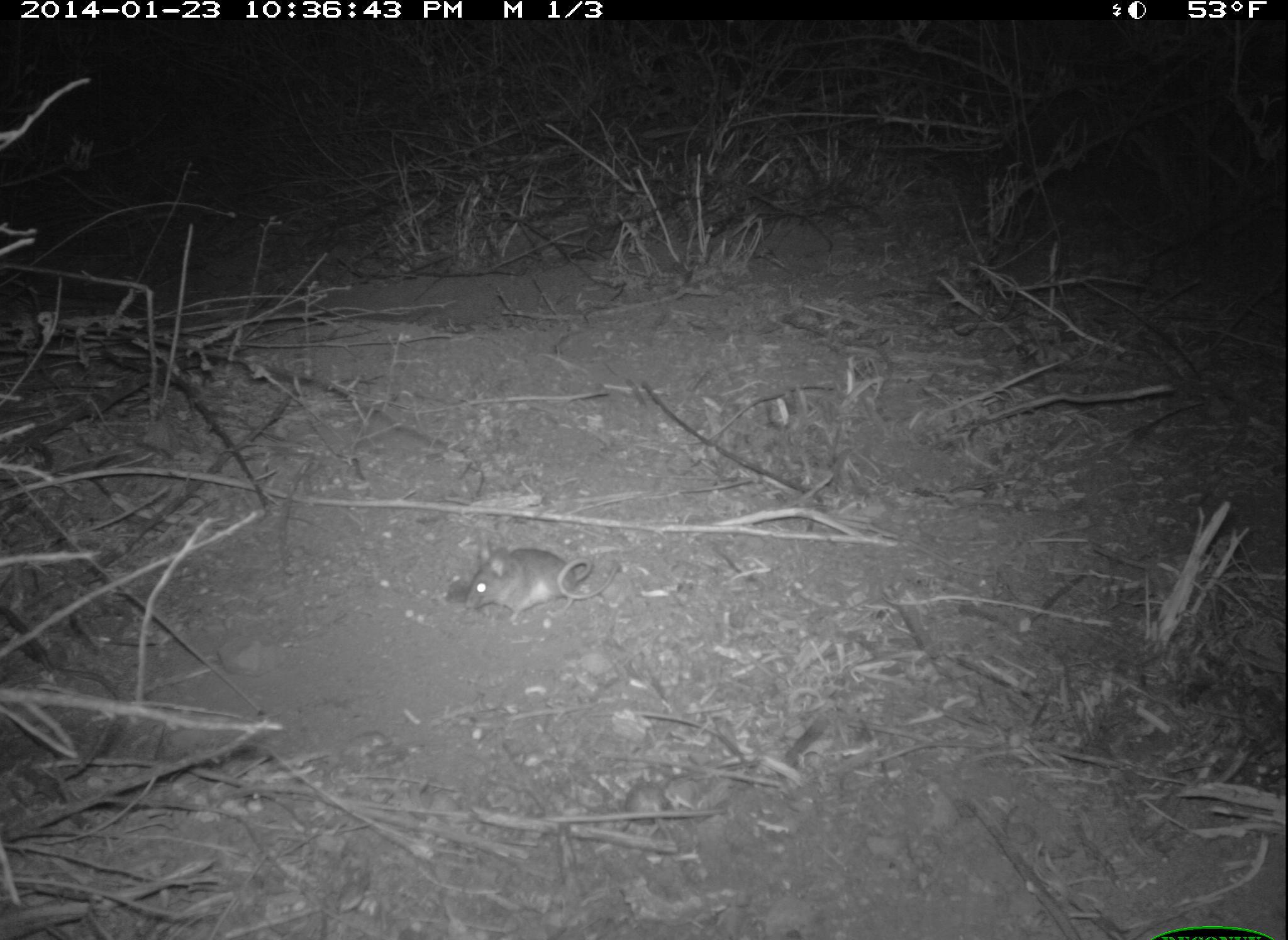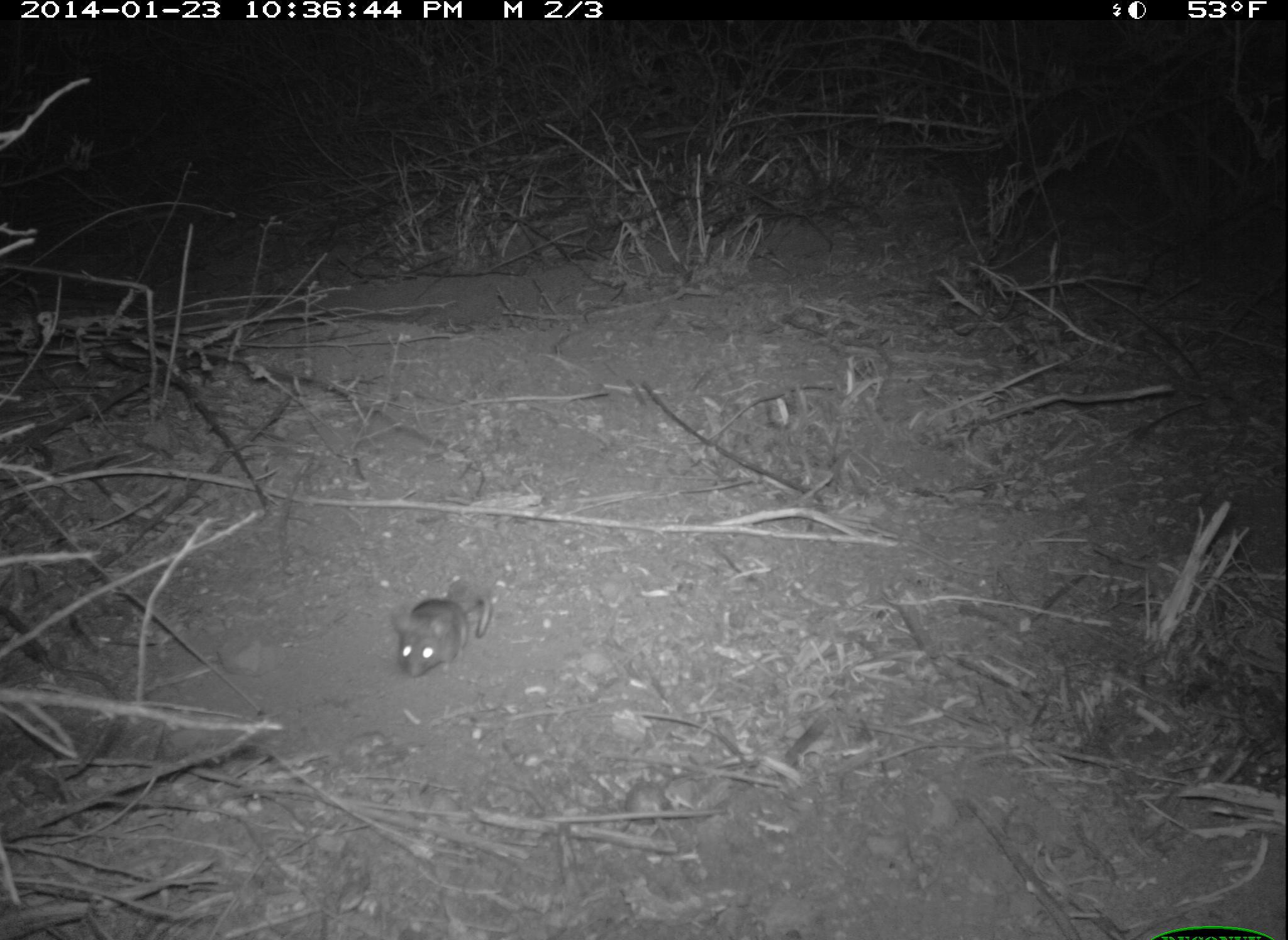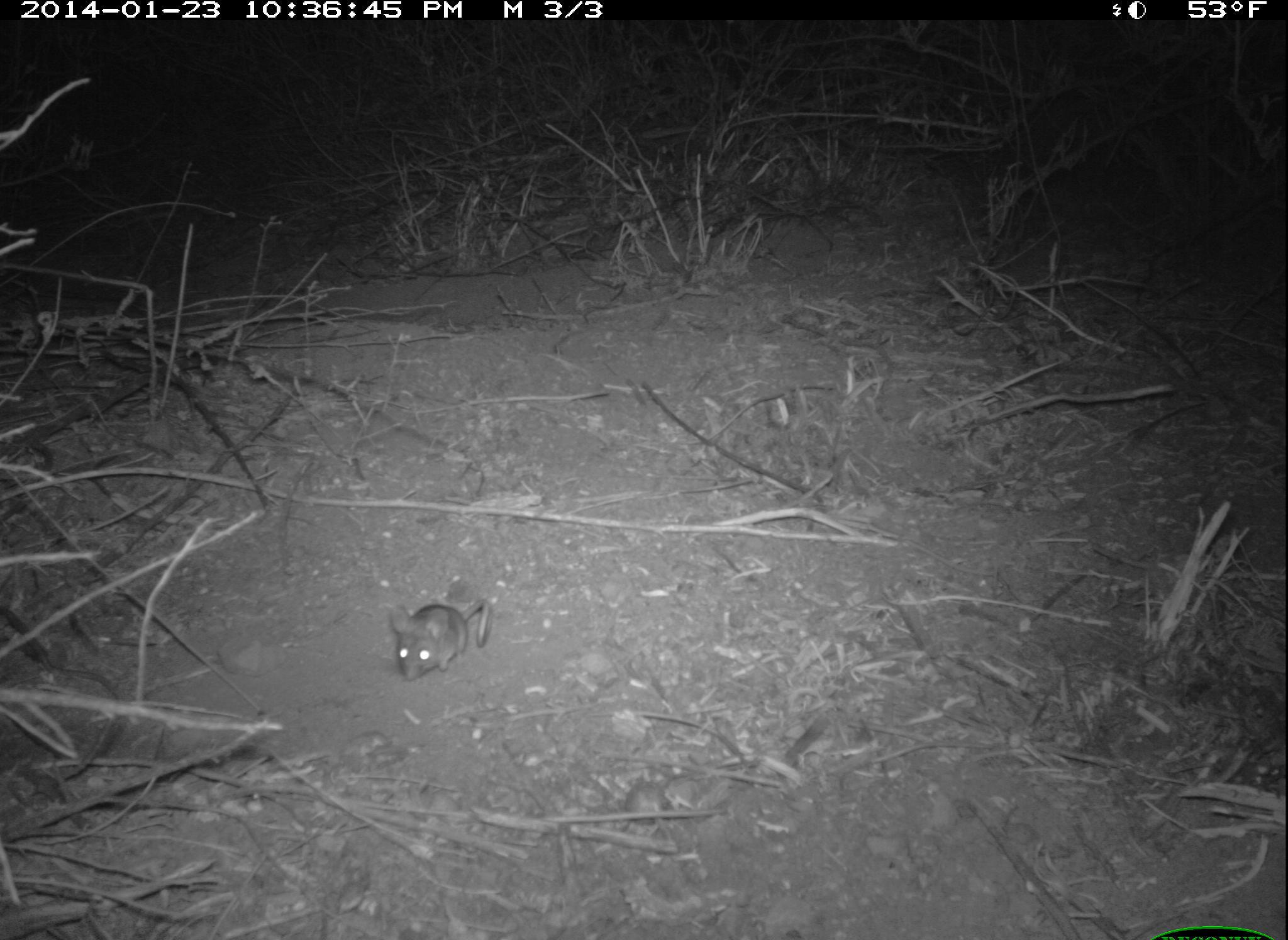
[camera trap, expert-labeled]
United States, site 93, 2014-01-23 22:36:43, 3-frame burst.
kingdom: Animalia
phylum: Chordata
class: Mammalia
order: Rodentia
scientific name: Rodentia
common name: rodent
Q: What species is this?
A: Rodent (Rodentia).